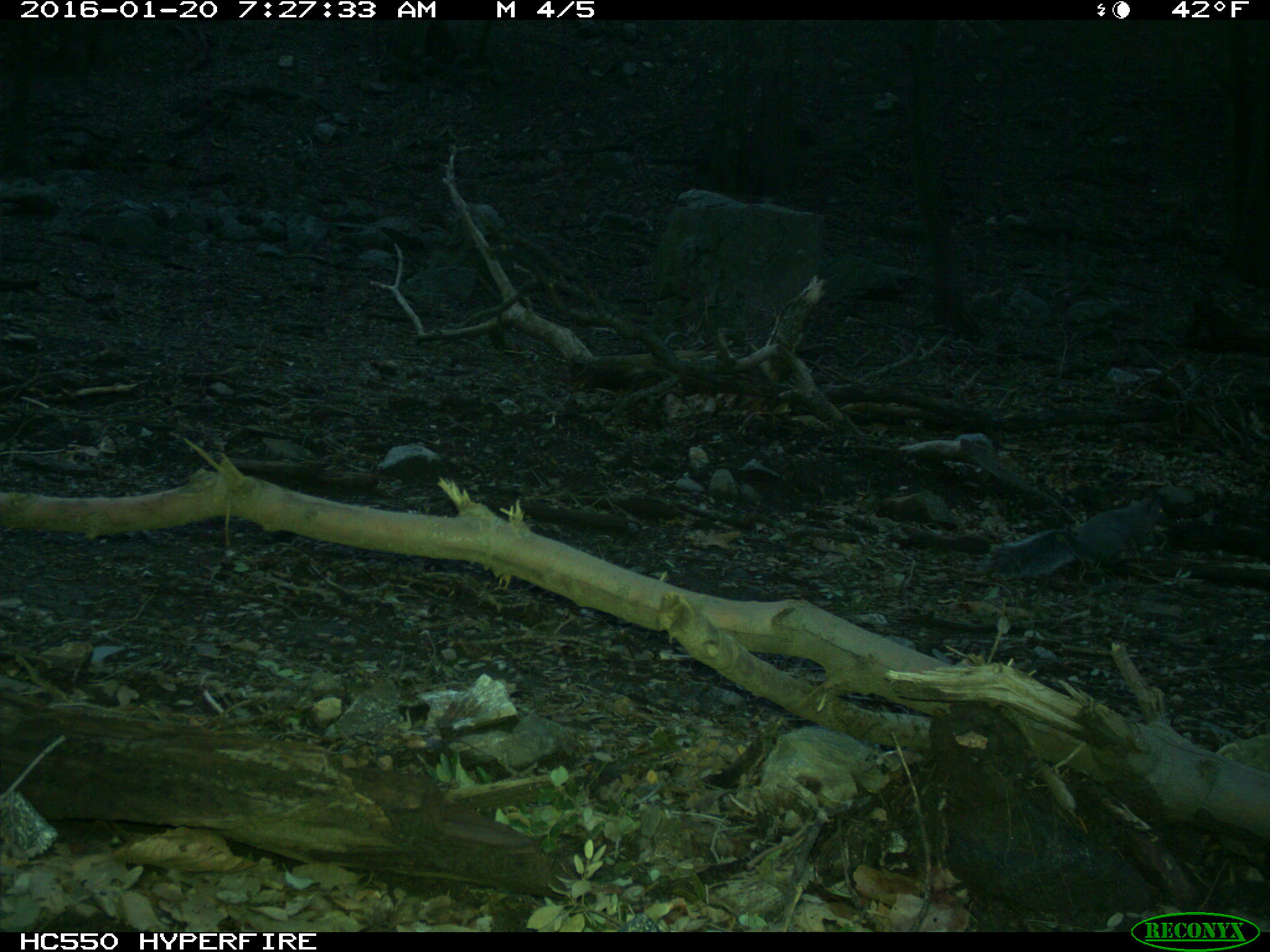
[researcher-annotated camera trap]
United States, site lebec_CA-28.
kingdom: Animalia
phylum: Chordata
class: Mammalia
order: Rodentia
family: Sciuridae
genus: Sciurus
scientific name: Sciurus carolinensis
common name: eastern gray squirrel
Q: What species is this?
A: Sciurus carolinensis (eastern gray squirrel).